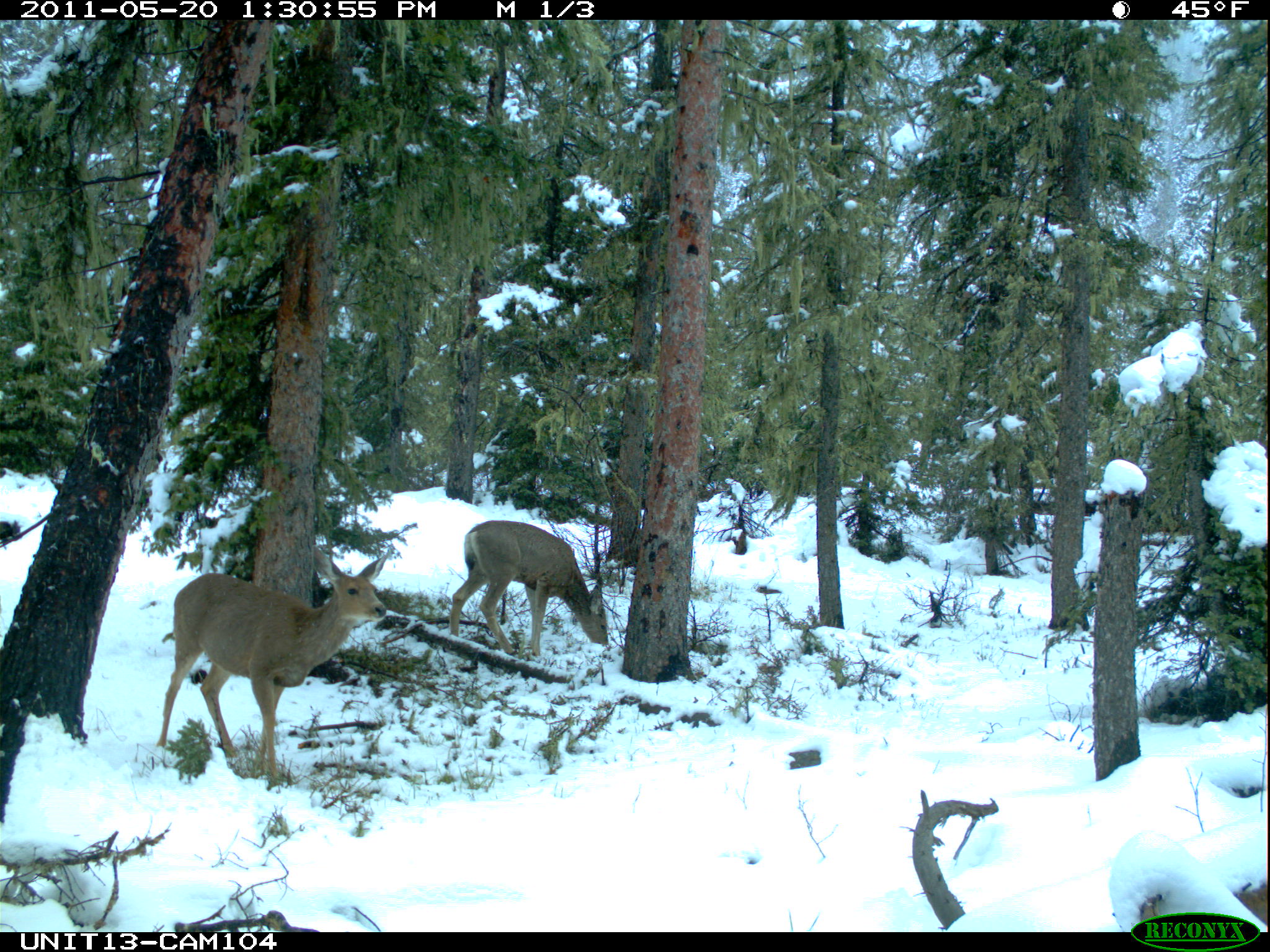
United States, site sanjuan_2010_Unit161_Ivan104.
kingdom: Animalia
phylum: Chordata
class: Mammalia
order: Artiodactyla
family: Cervidae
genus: Odocoileus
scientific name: Odocoileus hemionus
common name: mule deer